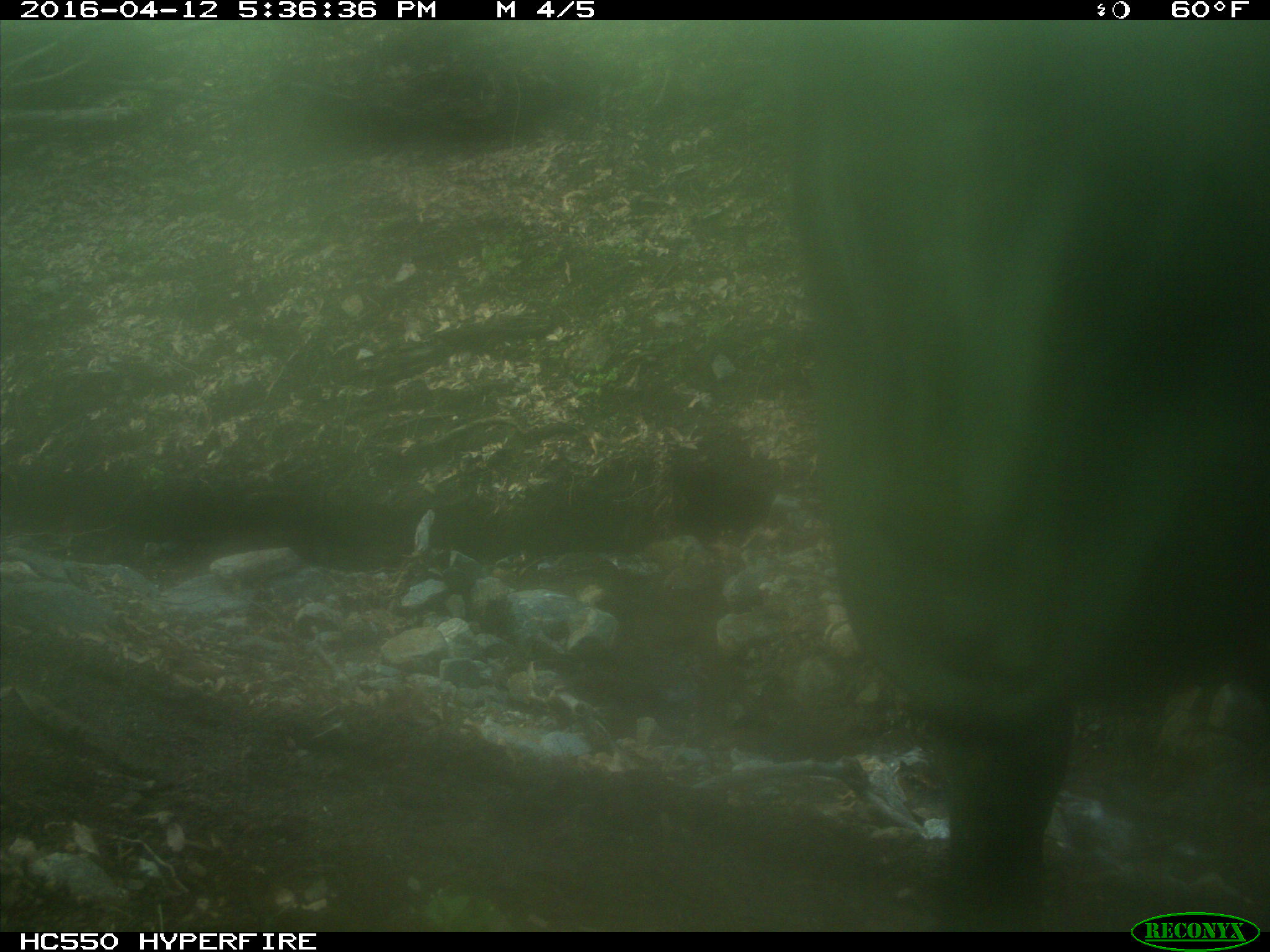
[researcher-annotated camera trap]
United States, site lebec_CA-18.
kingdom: Animalia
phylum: Chordata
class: Mammalia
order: Artiodactyla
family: Bovidae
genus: Bos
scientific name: Bos taurus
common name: domestic cow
Bos taurus (domestic cow).